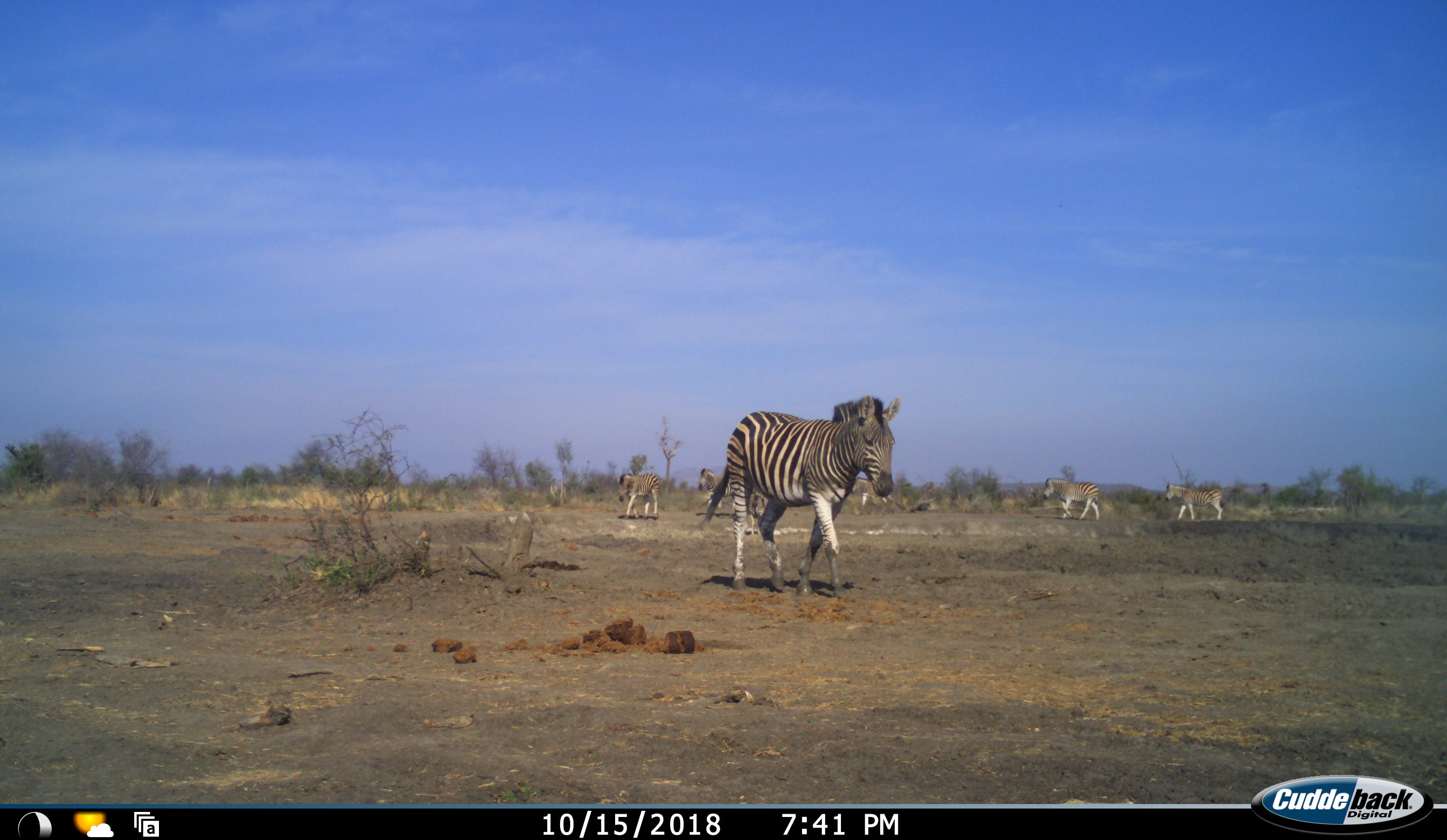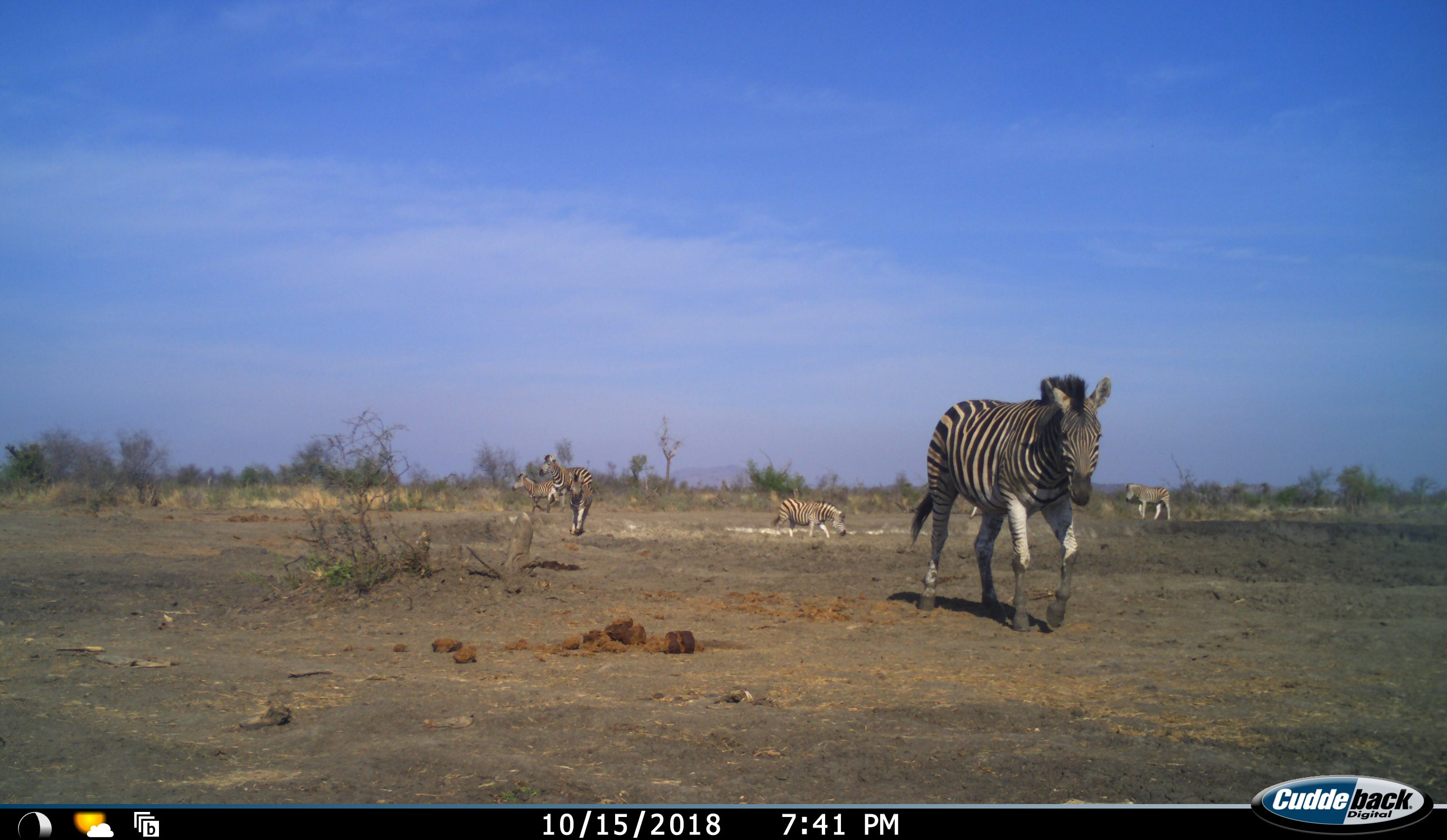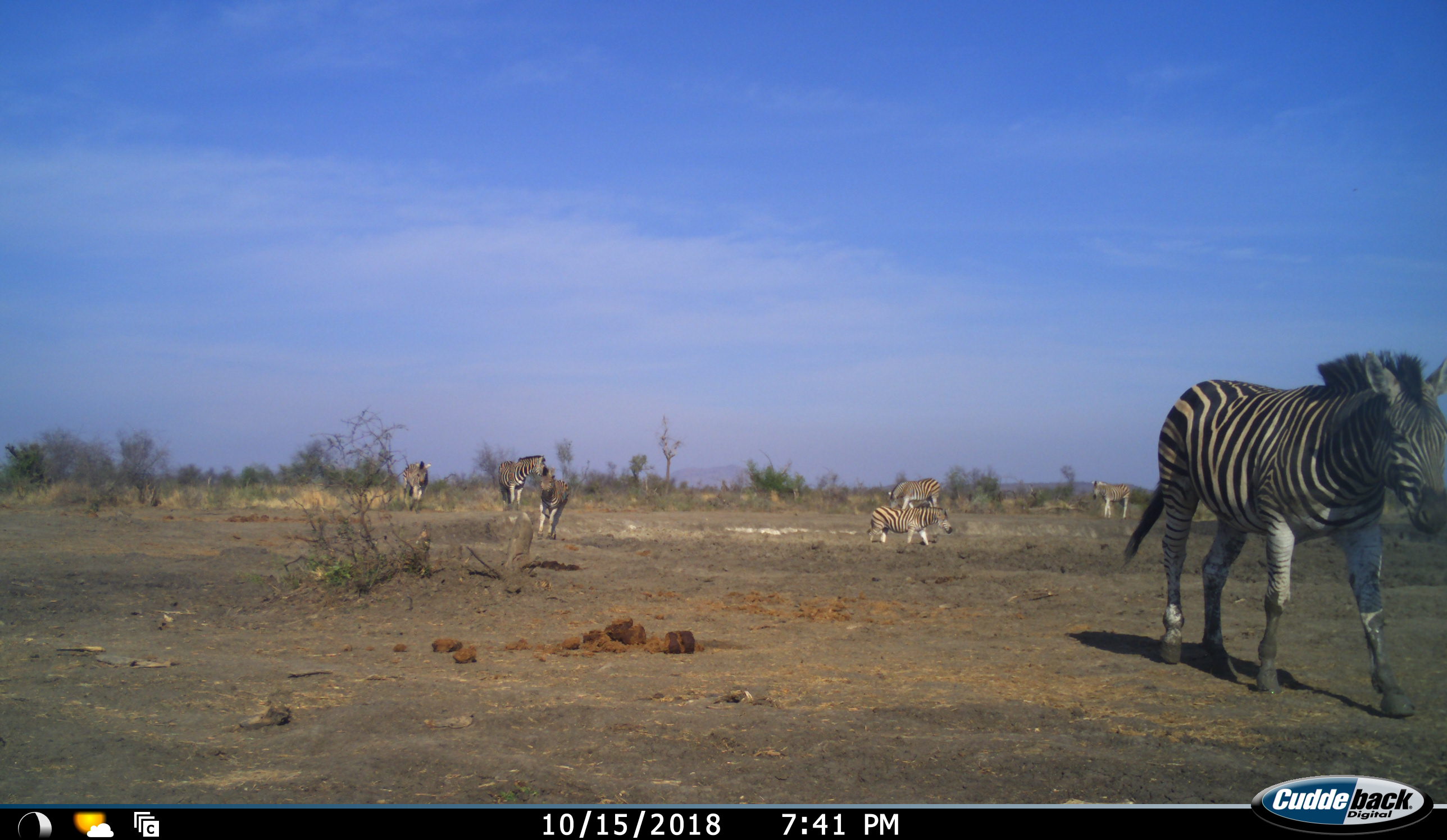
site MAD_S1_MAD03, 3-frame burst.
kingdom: Animalia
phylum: Chordata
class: Mammalia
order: Perissodactyla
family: Equidae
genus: Equus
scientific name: Equus quagga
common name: plains zebra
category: zebraplains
Zebraplains (plains zebra) (Equus quagga), count 7. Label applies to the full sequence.